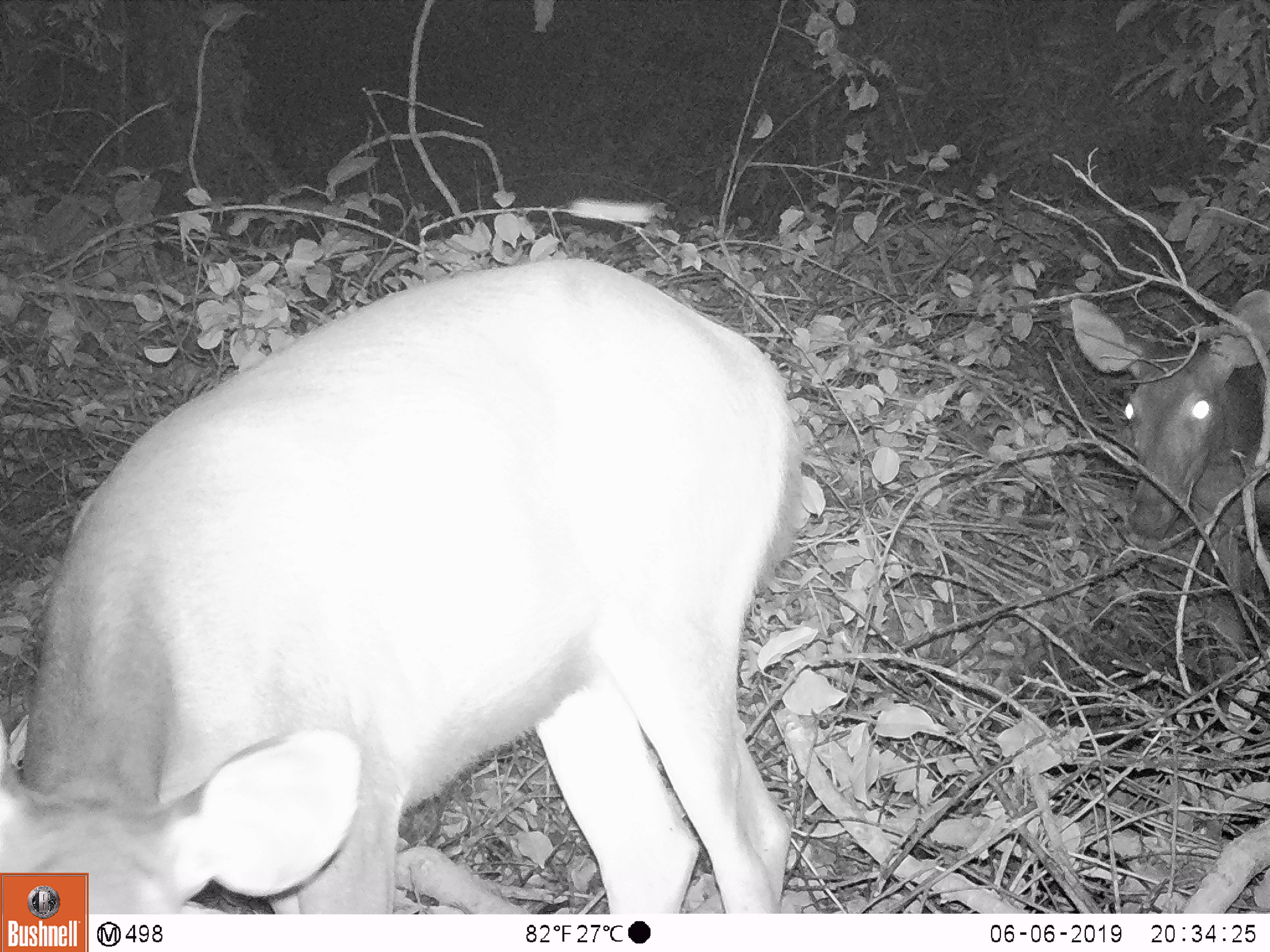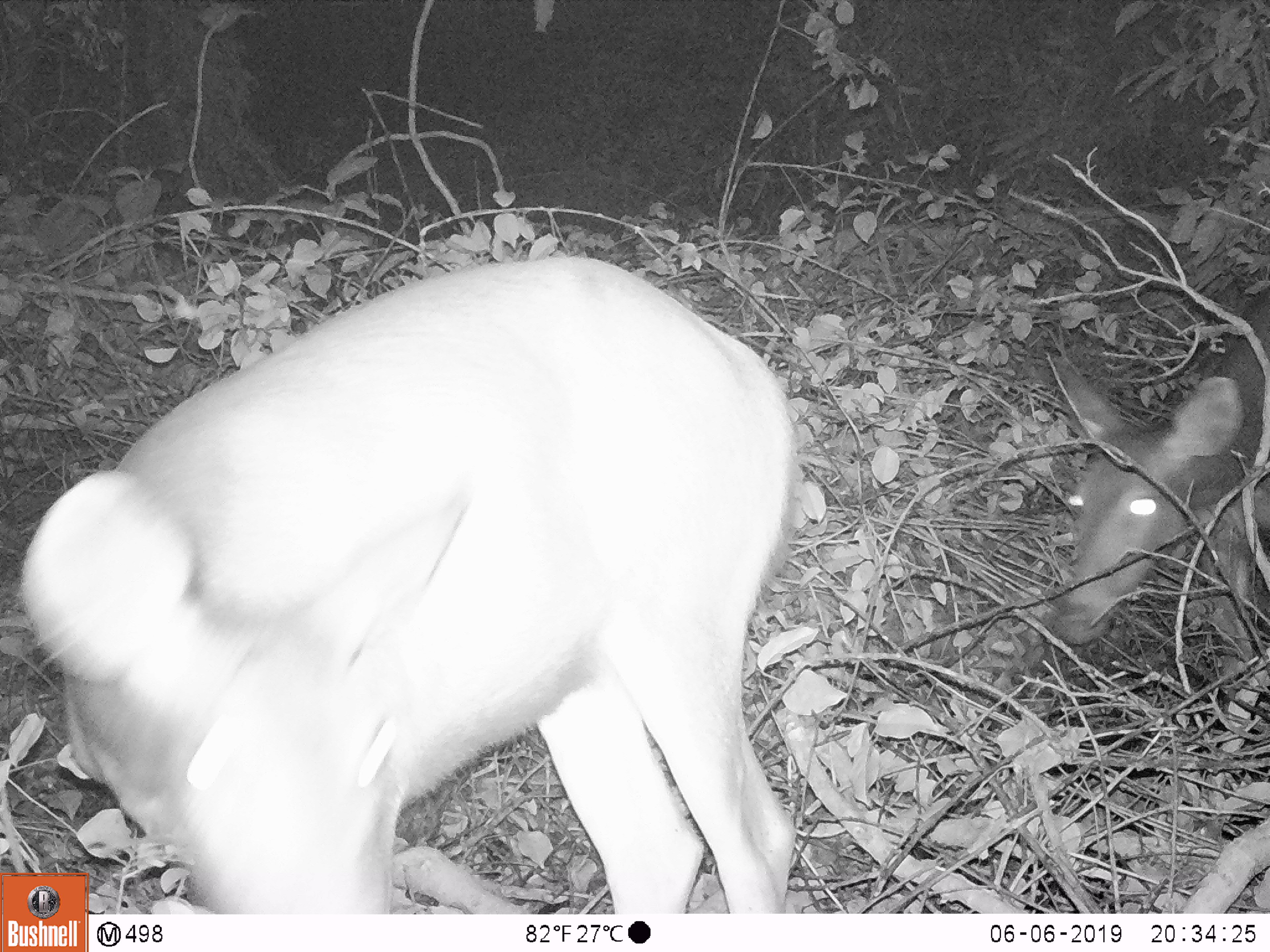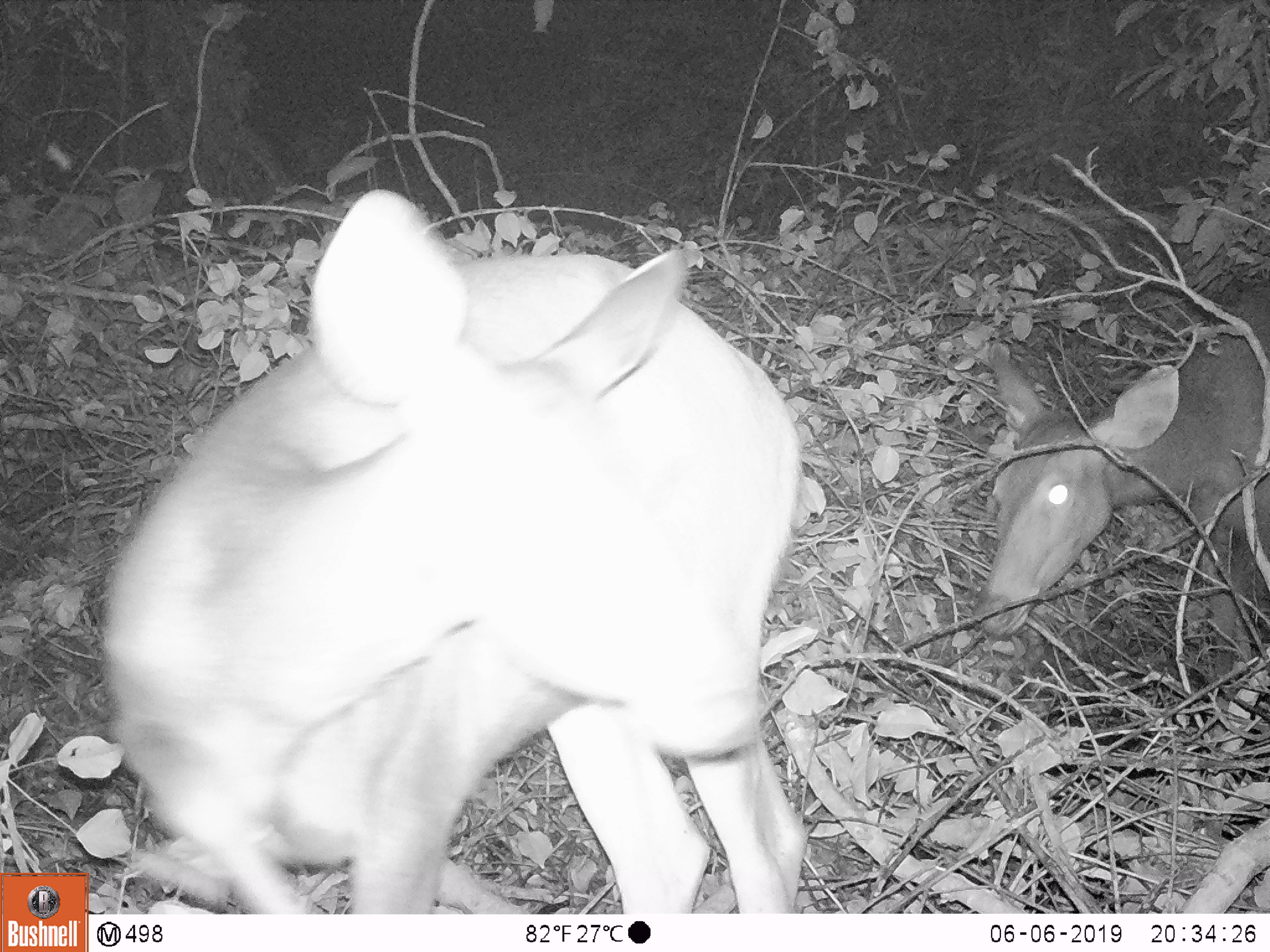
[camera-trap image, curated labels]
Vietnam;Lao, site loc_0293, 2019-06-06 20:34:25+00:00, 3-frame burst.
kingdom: Animalia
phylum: Chordata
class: Mammalia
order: Artiodactyla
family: Cervidae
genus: Rusa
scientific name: Rusa unicolor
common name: sambar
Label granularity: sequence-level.